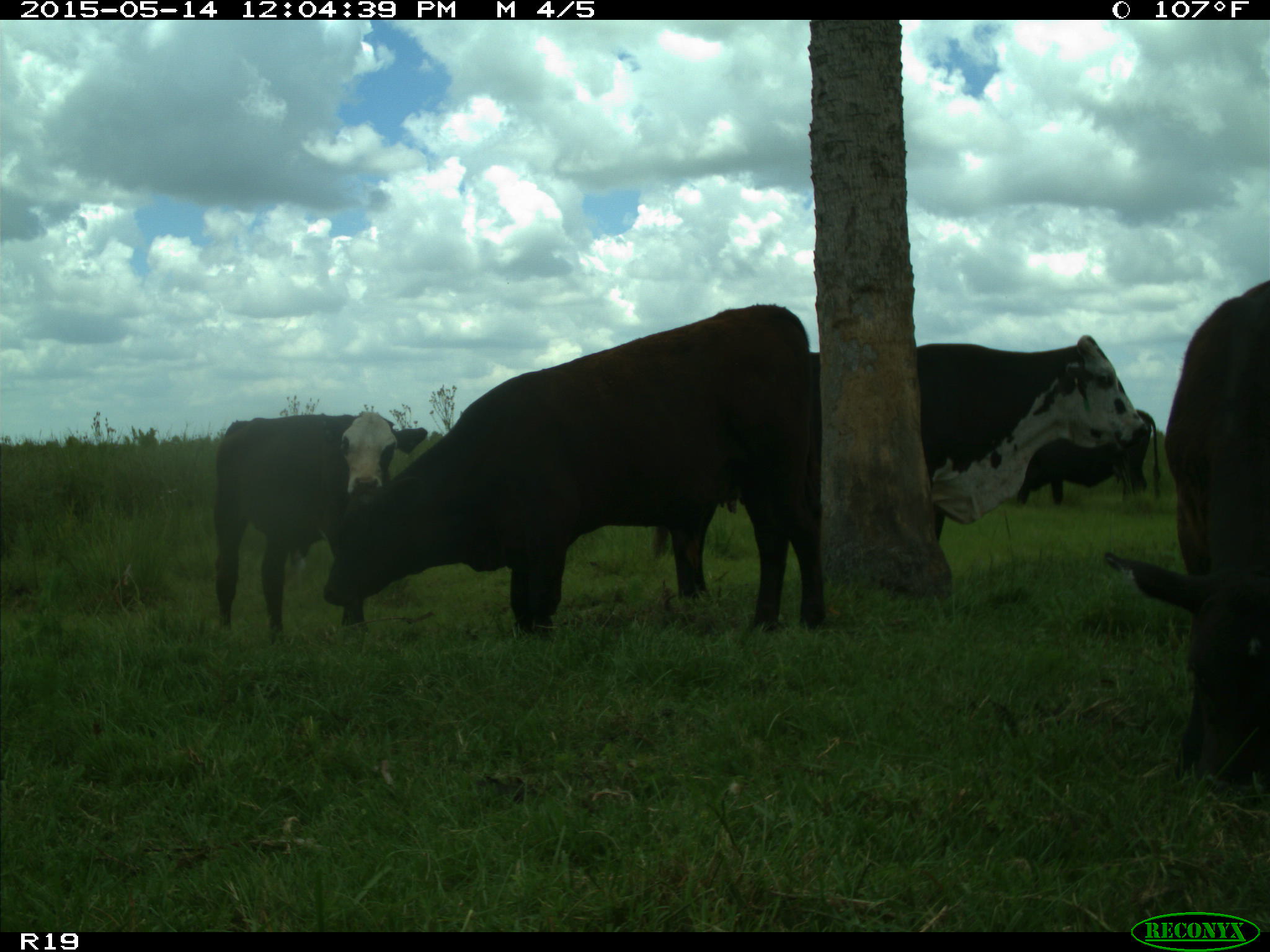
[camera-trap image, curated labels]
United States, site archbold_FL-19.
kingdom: Animalia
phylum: Chordata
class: Mammalia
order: Artiodactyla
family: Bovidae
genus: Bos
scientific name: Bos taurus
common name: domestic cow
Bos taurus (domestic cow).